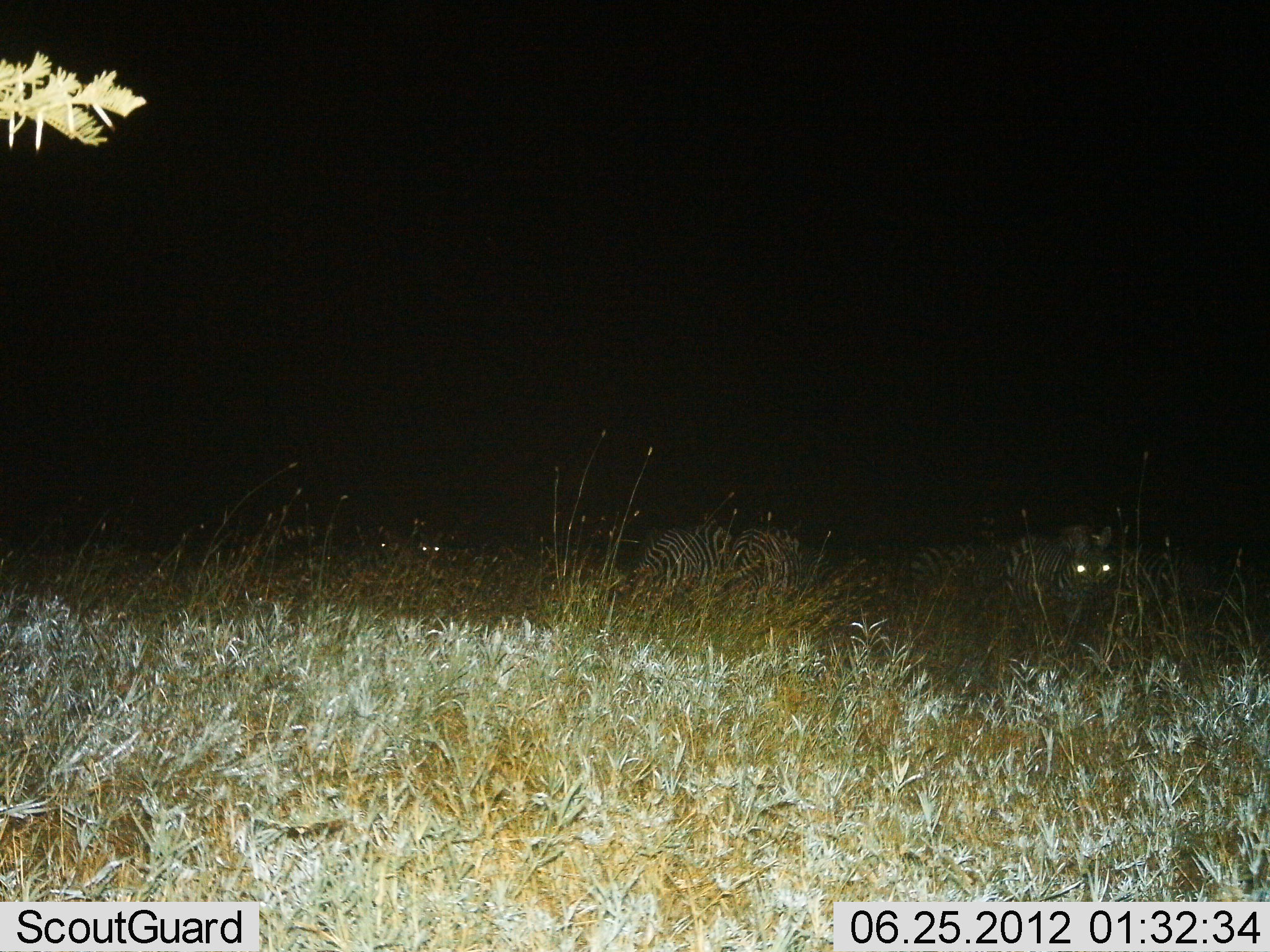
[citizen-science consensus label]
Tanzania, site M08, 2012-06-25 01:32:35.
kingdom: Animalia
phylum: Chordata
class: Mammalia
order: Perissodactyla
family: Equidae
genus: Equus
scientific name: Equus quagga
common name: plains zebra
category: zebra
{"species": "zebra (plains zebra) (Equus quagga)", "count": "6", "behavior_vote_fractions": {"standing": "64%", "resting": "18%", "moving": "36%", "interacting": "0%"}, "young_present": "0%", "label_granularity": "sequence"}